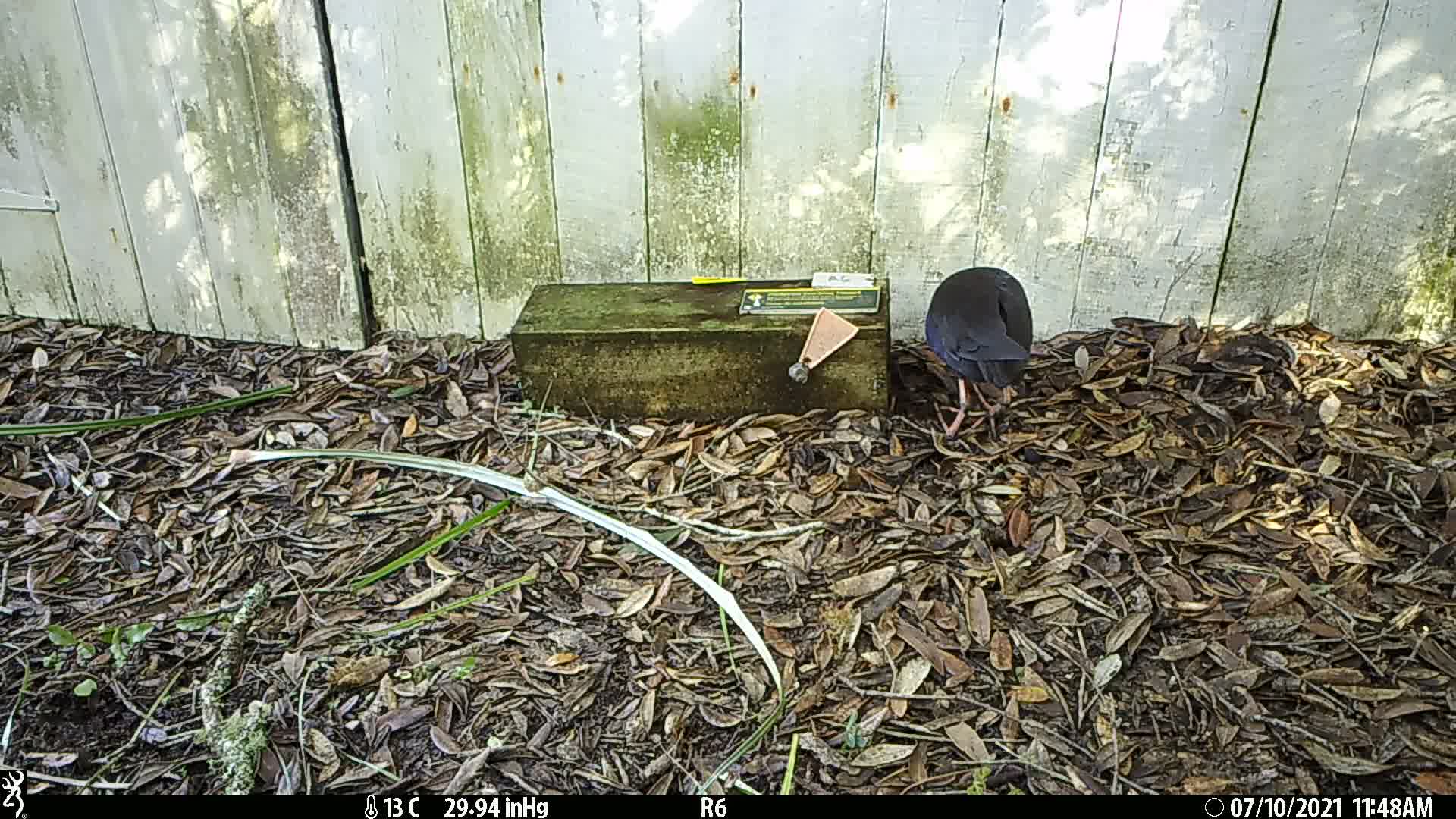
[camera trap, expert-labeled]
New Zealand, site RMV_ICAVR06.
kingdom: Animalia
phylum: Chordata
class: Aves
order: Gruiformes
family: Rallidae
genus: Porphyrio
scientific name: Porphyrio melanotus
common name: australasian swamphen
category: pukeko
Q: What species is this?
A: Pukeko (australasian swamphen) (Porphyrio melanotus).